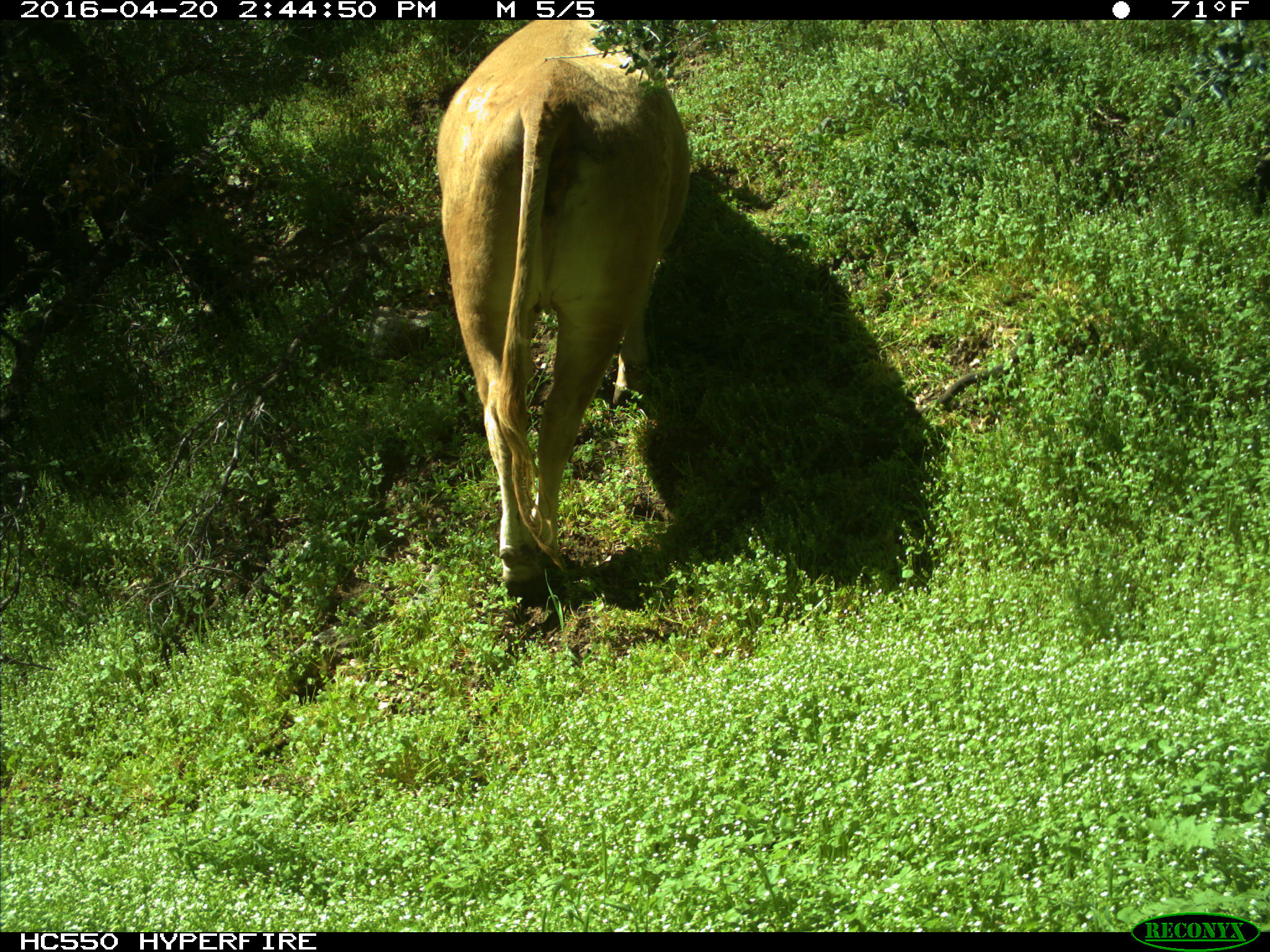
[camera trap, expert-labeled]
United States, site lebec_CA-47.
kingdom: Animalia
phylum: Chordata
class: Mammalia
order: Artiodactyla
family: Bovidae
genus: Bos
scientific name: Bos taurus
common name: domestic cow